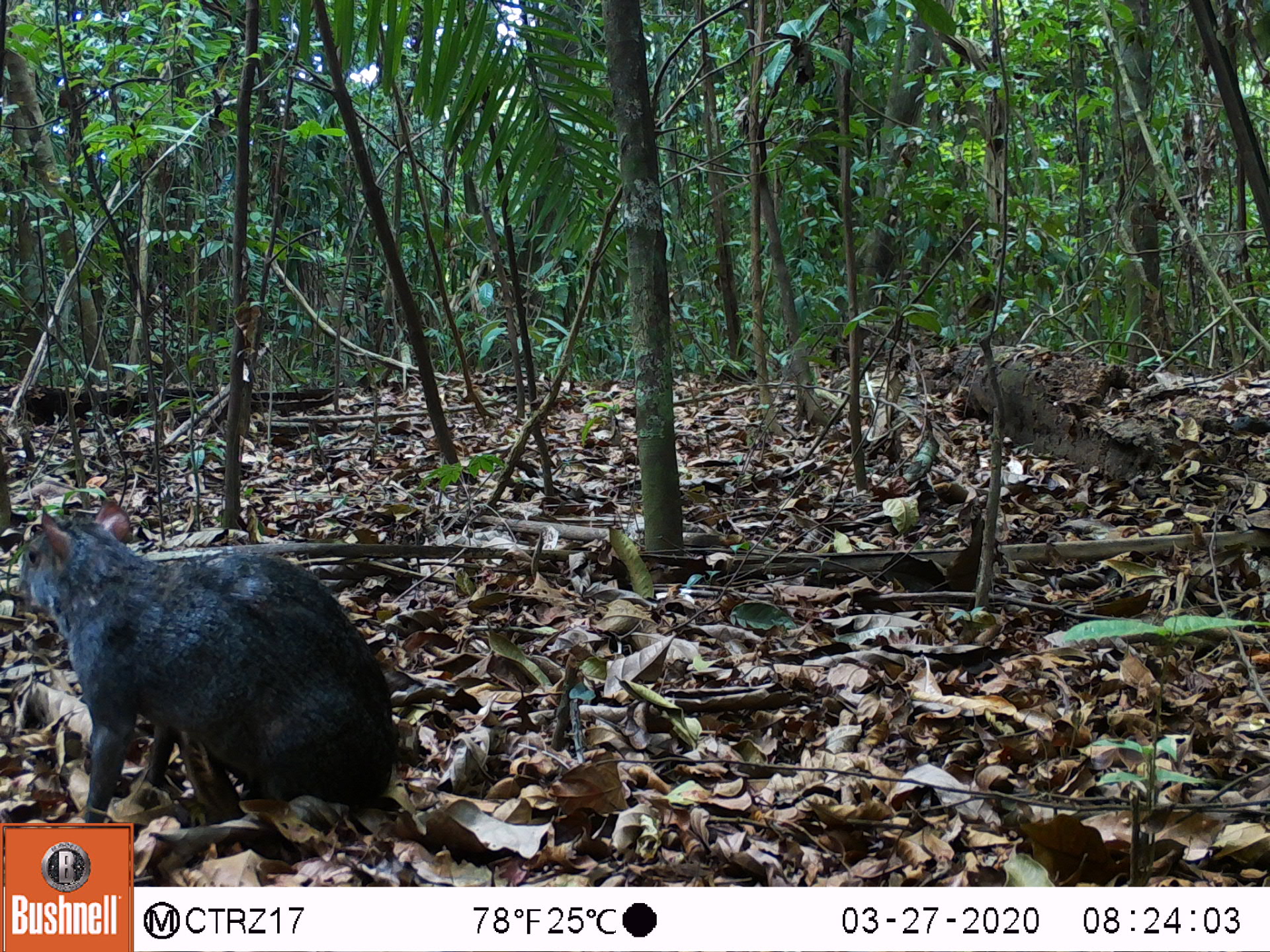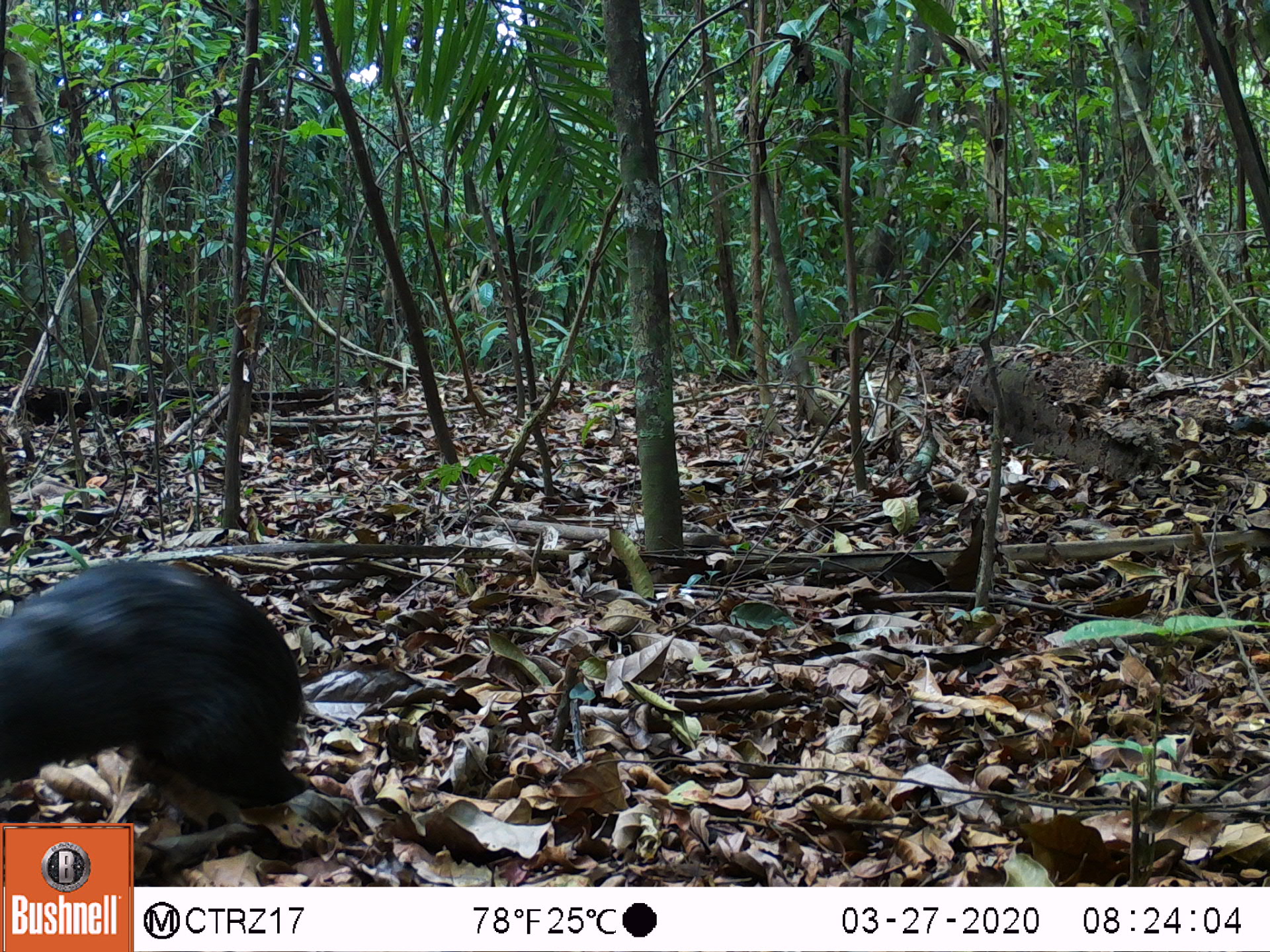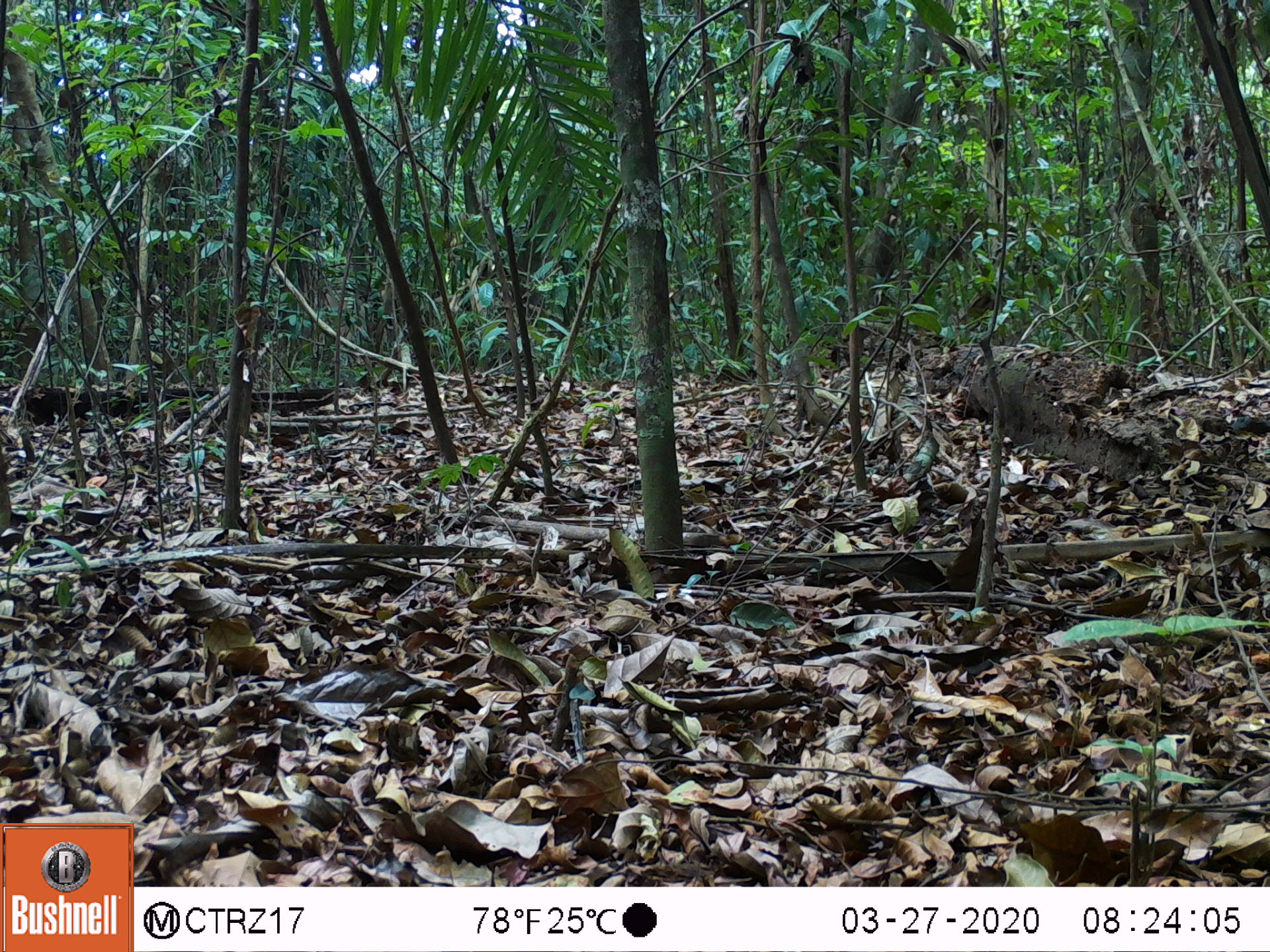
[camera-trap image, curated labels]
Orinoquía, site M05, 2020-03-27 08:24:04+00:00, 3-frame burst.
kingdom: Animalia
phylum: Chordata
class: Mammalia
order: Rodentia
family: Dasyproctidae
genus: Dasyprocta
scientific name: Dasyprocta fuliginosa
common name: black agouti